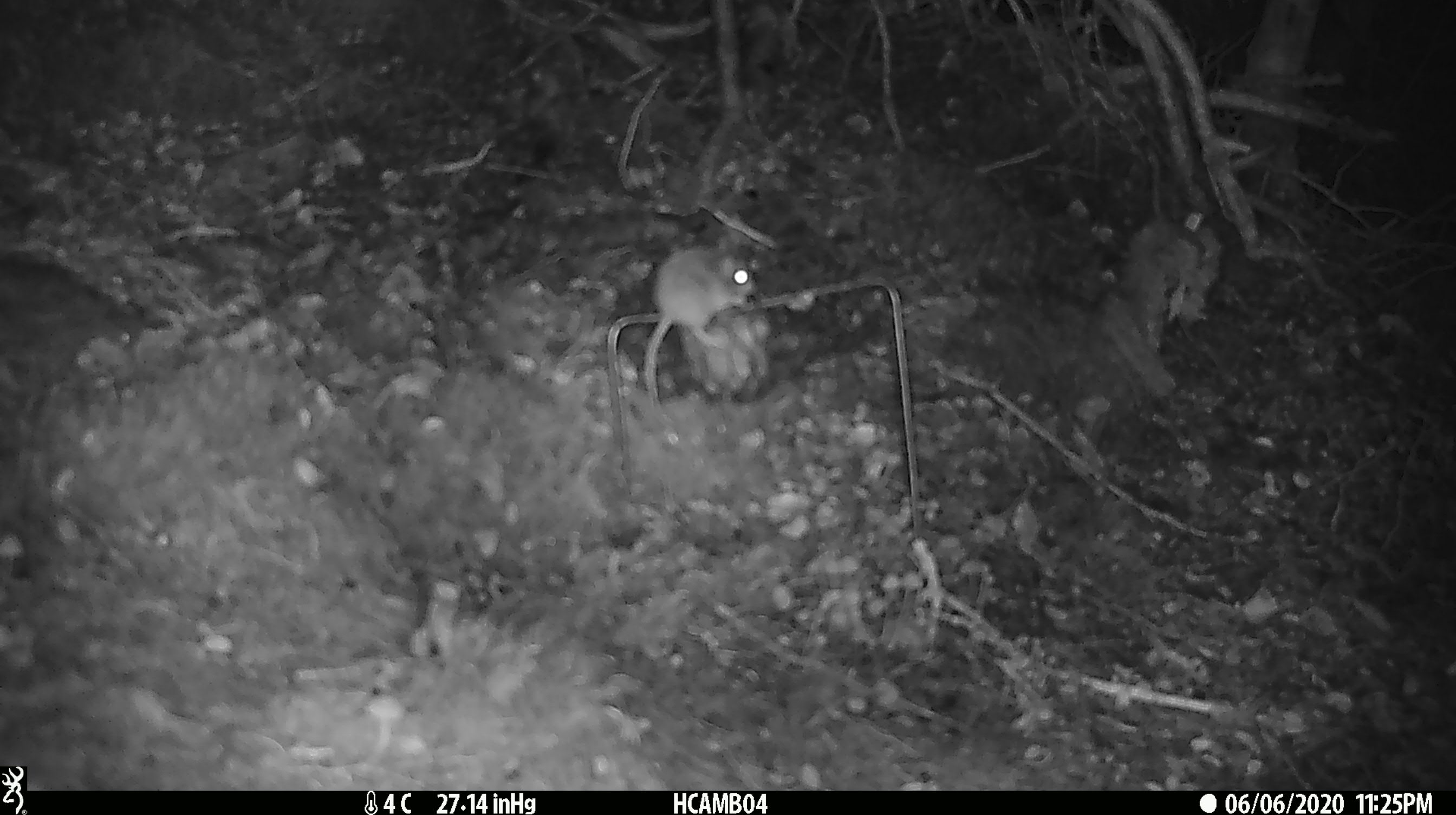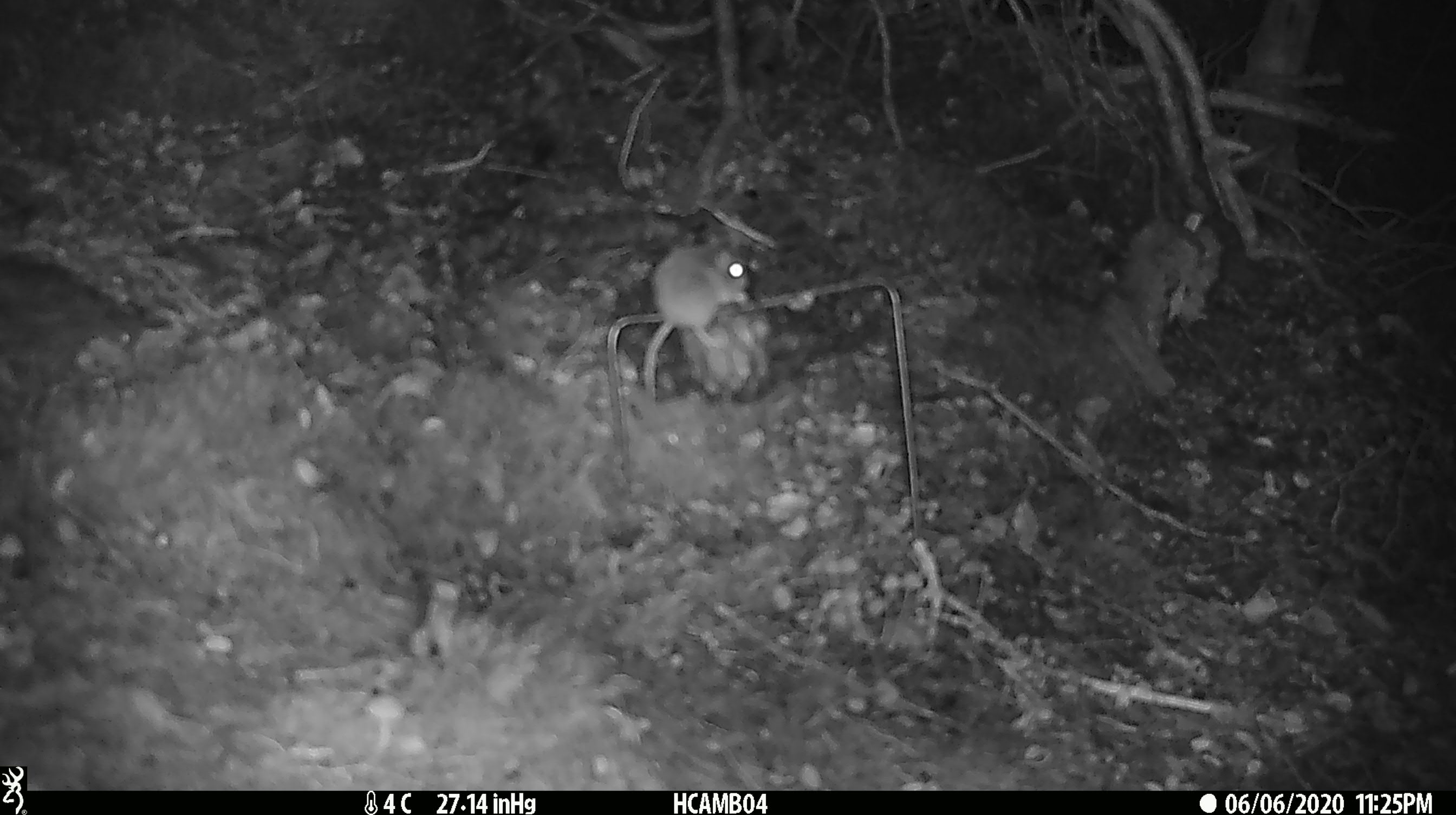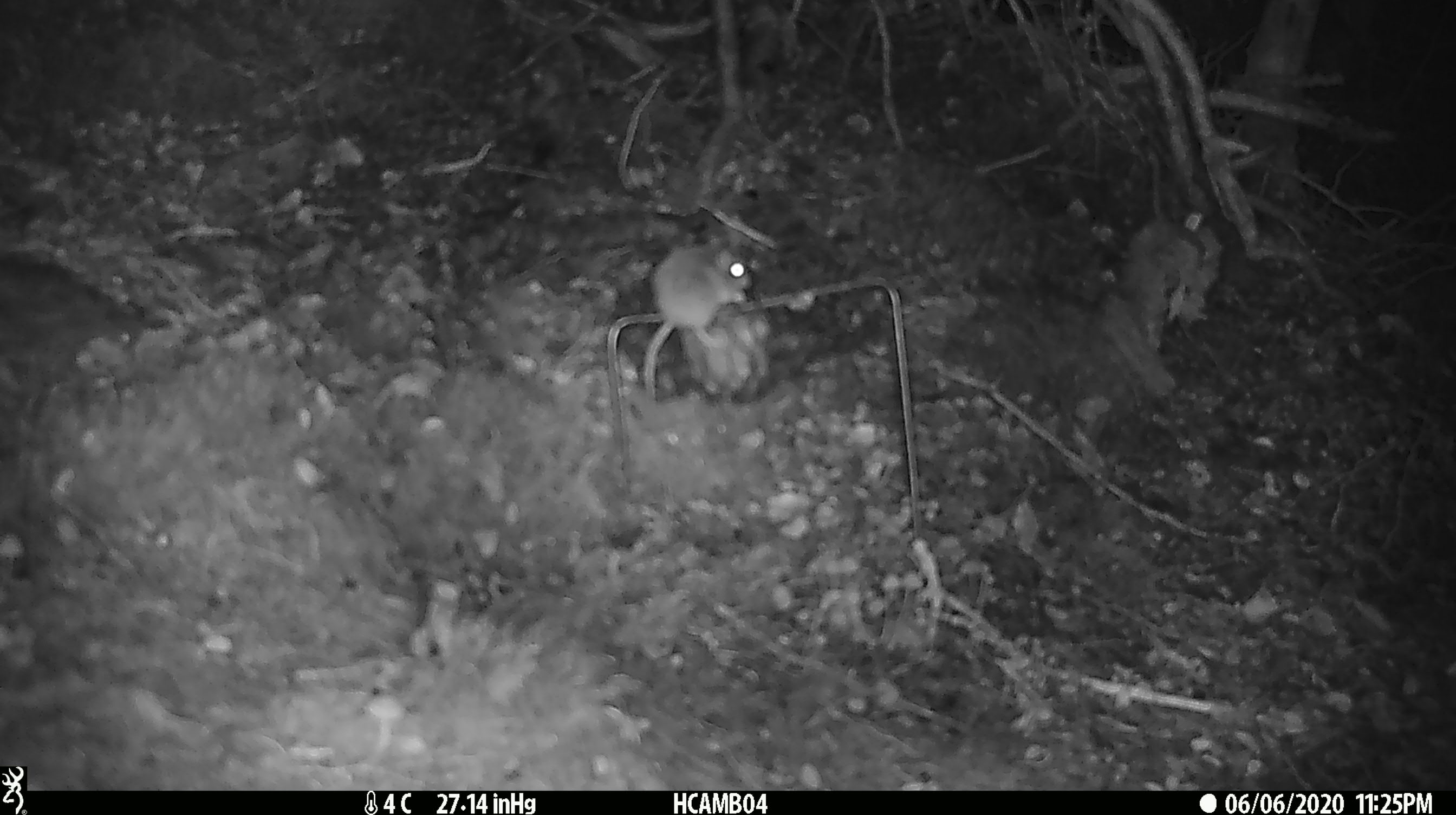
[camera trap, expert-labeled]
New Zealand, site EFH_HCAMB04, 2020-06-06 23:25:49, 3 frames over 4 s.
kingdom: Animalia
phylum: Chordata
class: Mammalia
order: Rodentia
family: Muridae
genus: Mus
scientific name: Mus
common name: mouse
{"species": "mouse (Mus)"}